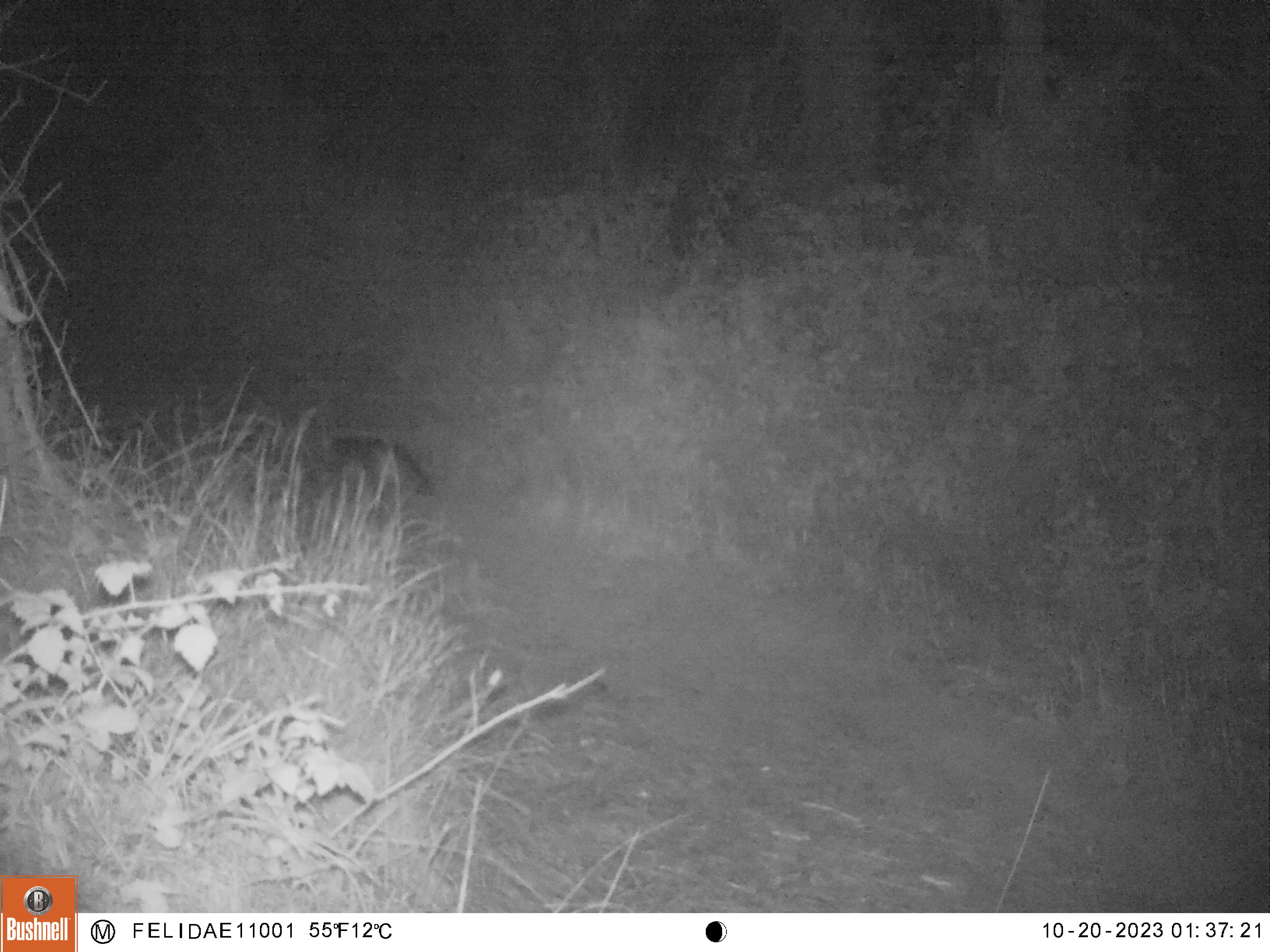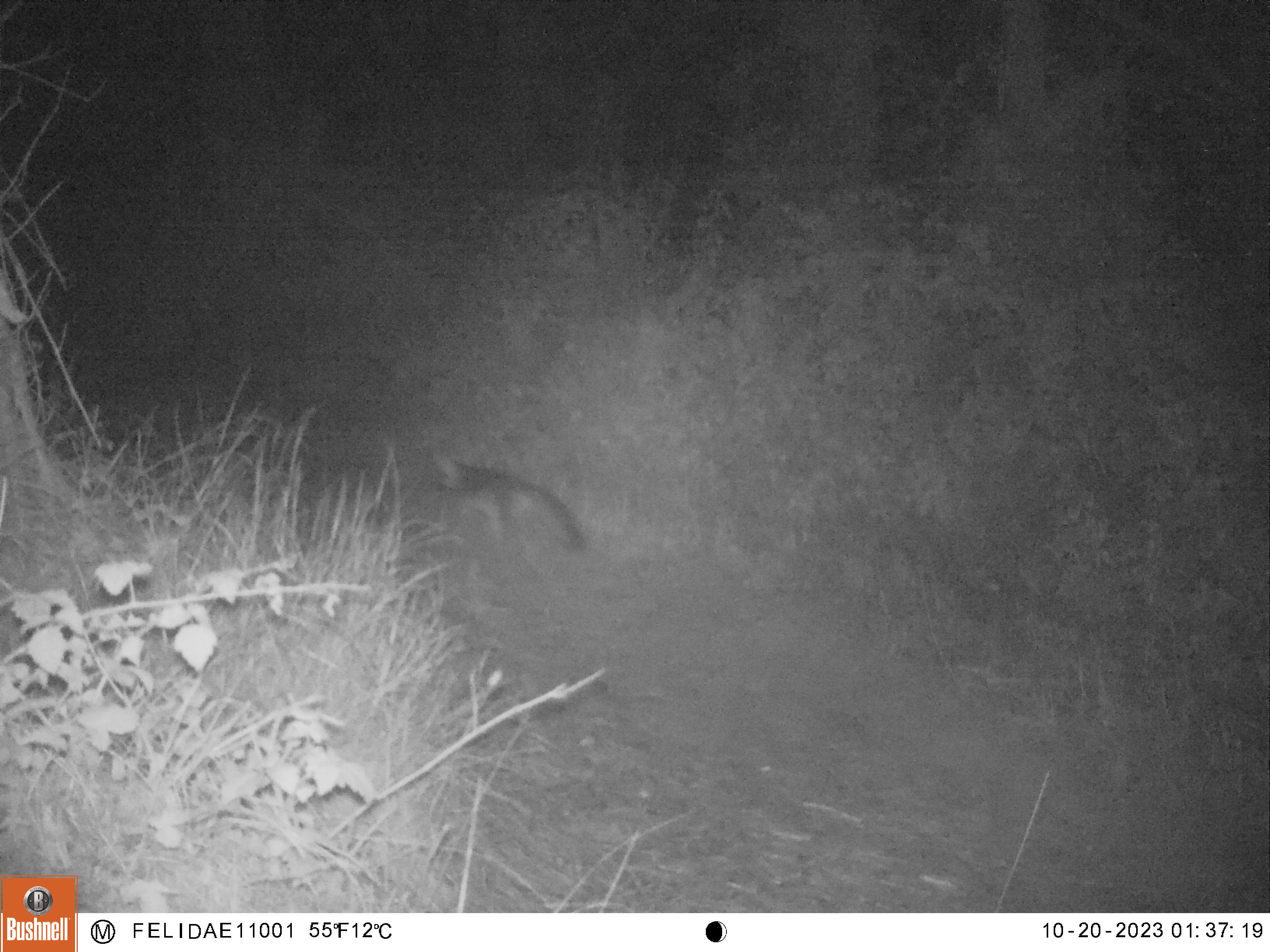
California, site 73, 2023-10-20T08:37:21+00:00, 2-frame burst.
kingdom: Animalia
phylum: Chordata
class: Mammalia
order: Carnivora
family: Canidae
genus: Urocyon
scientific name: Urocyon cinereoargenteus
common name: gray fox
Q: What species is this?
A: Gray fox (Urocyon cinereoargenteus).